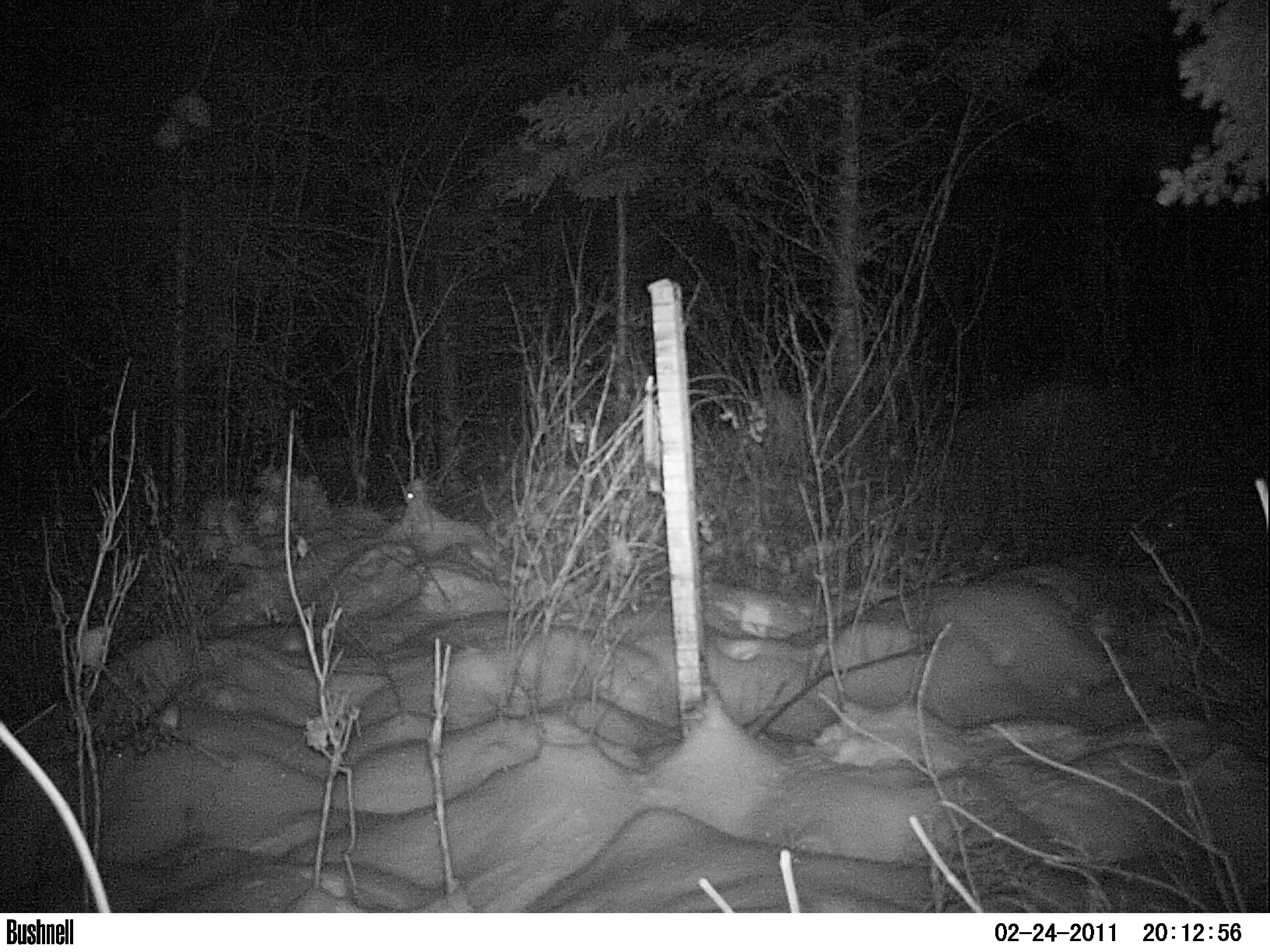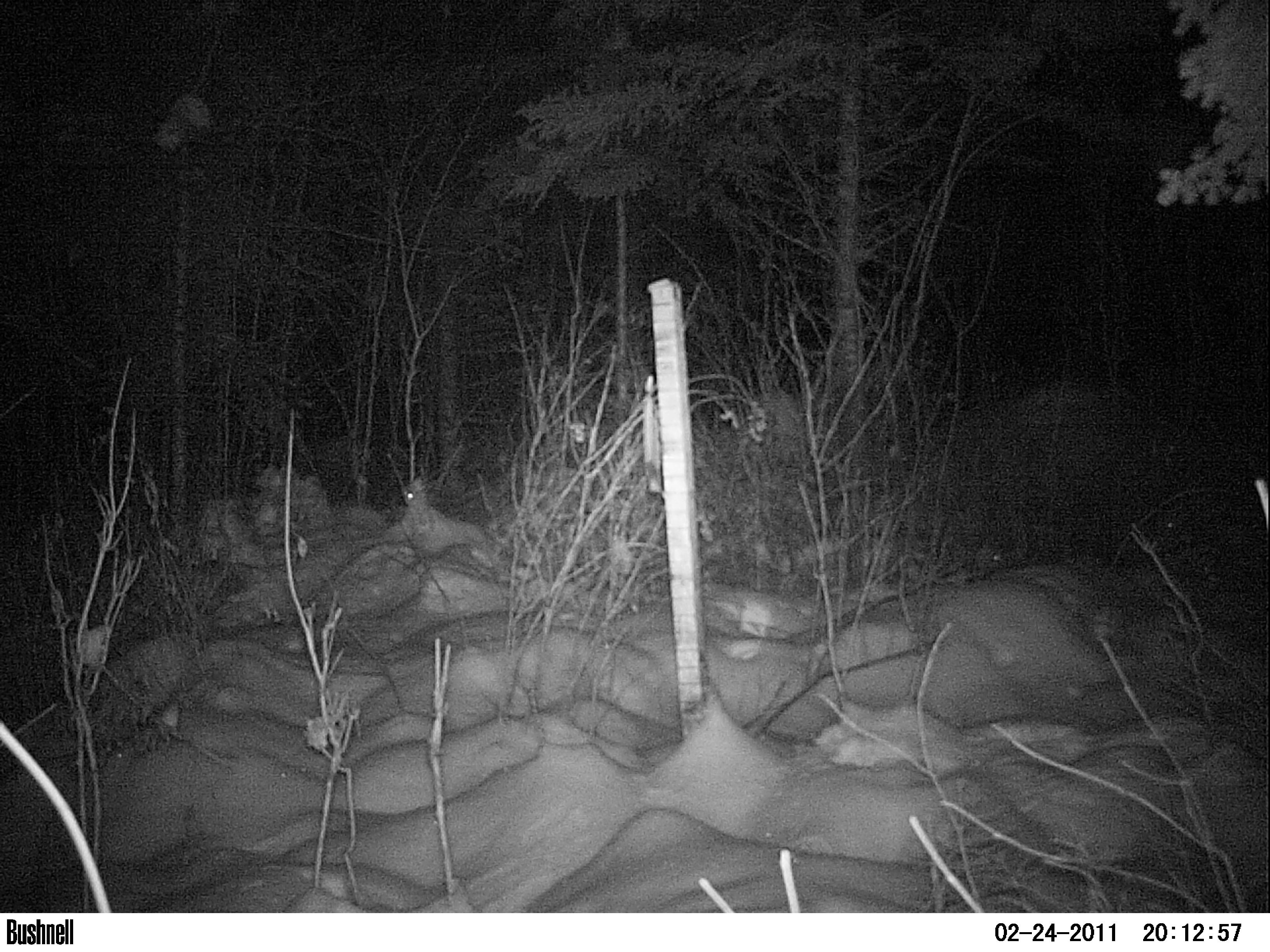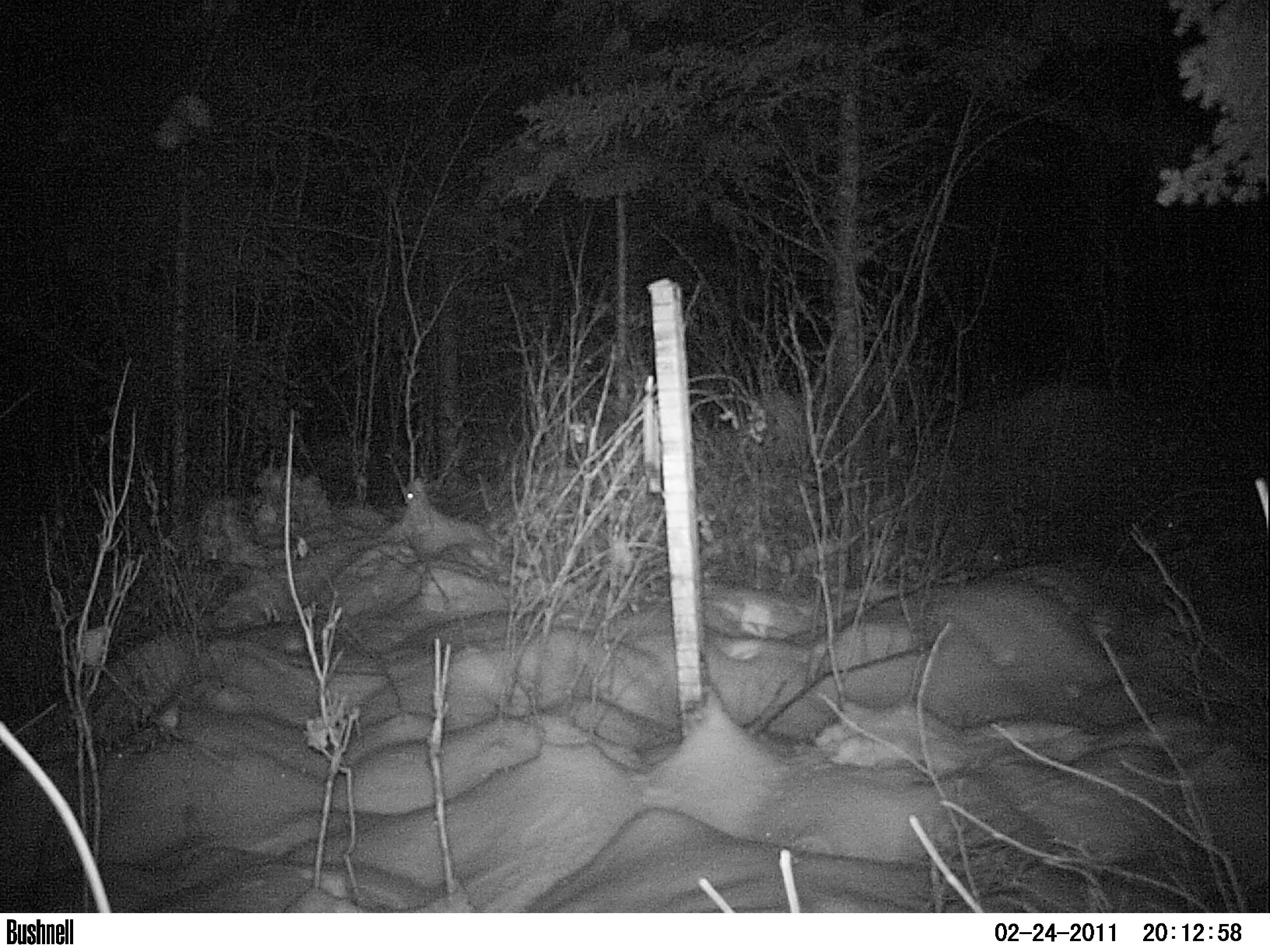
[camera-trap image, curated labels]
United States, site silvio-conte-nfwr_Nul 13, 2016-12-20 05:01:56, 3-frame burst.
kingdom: Animalia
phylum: Chordata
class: Mammalia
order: Lagomorpha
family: Leporidae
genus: Lepus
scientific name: Lepus americanus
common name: snowshoe hare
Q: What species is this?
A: Snowshoe hare (Lepus americanus).